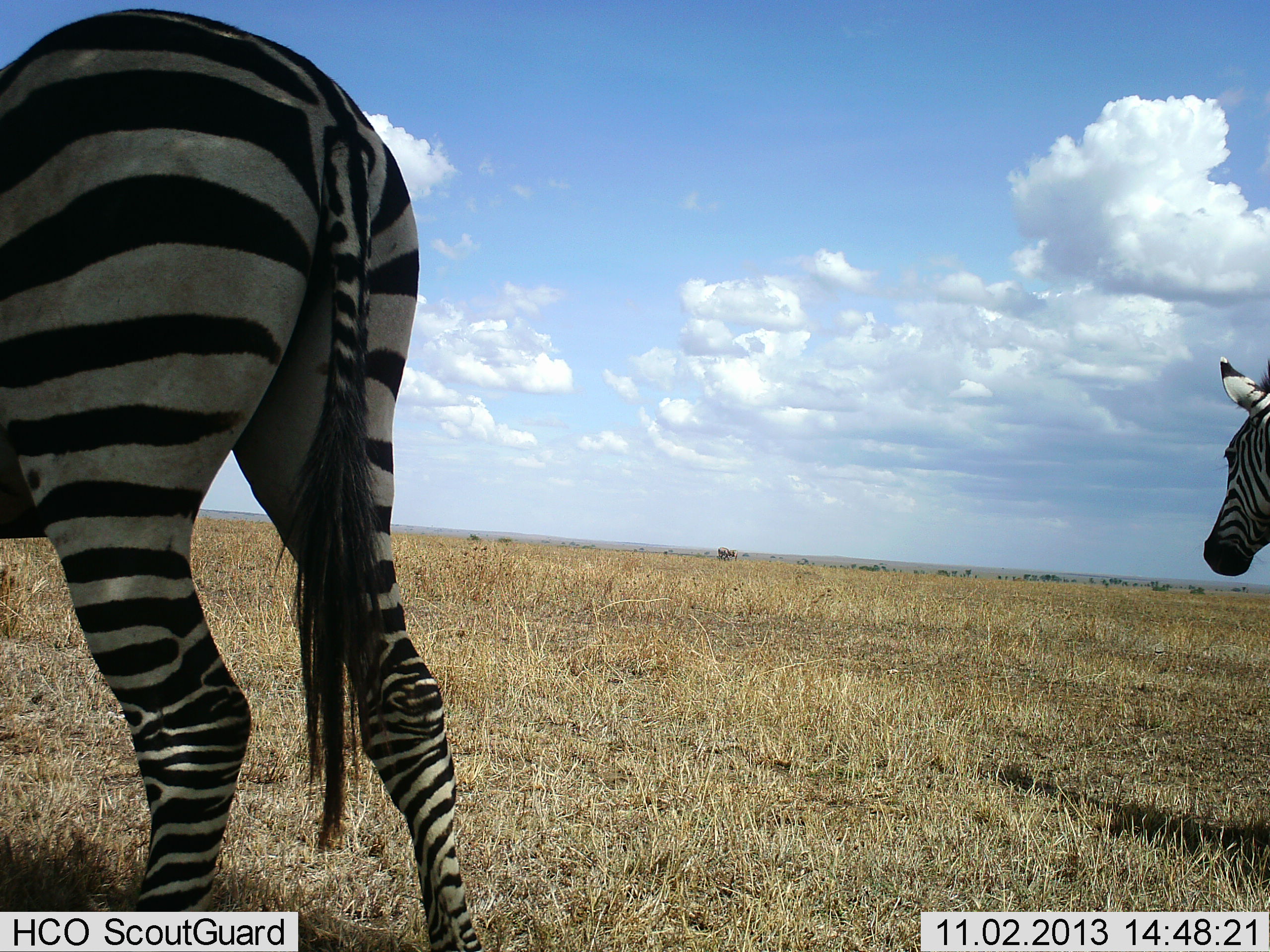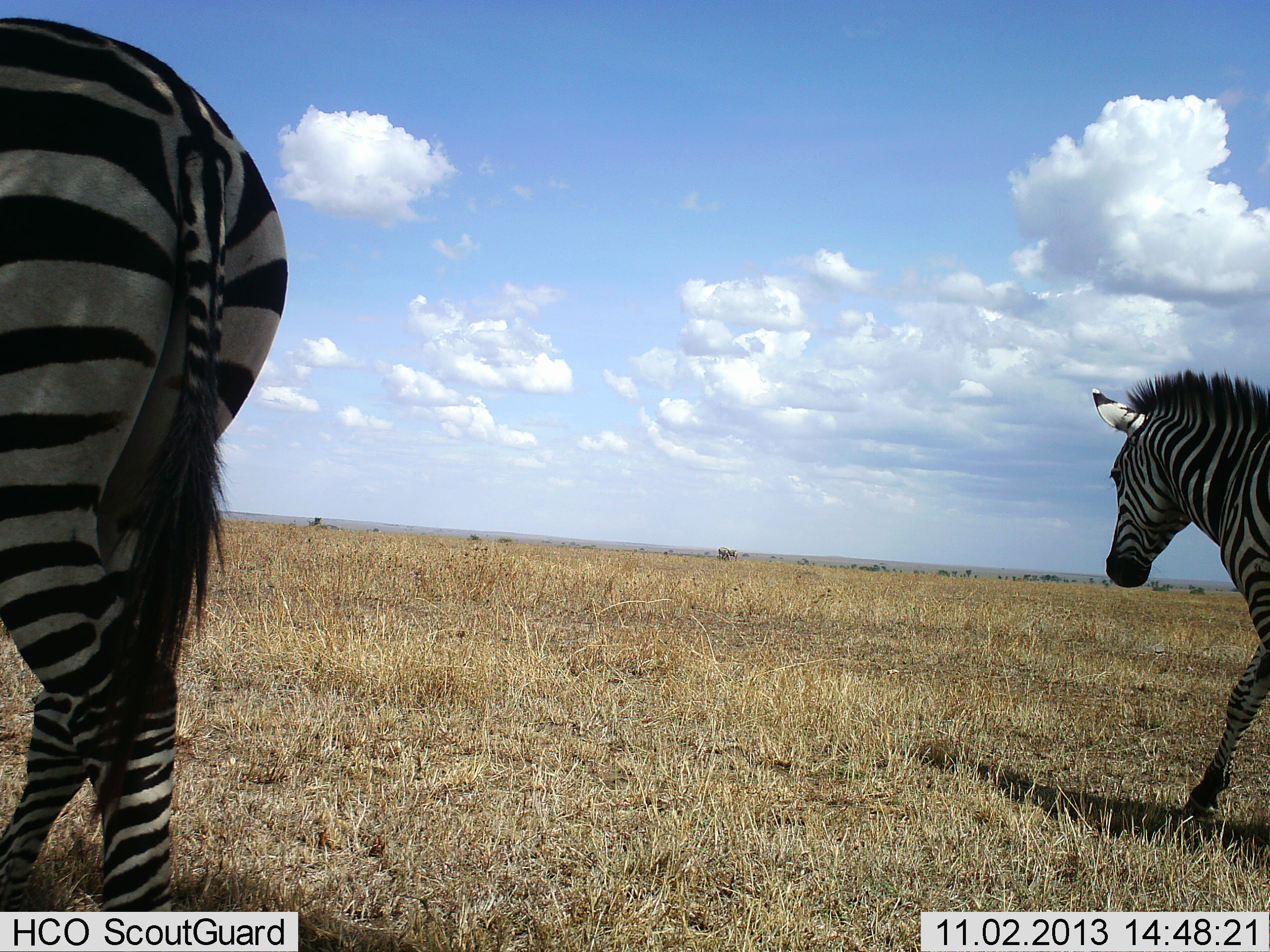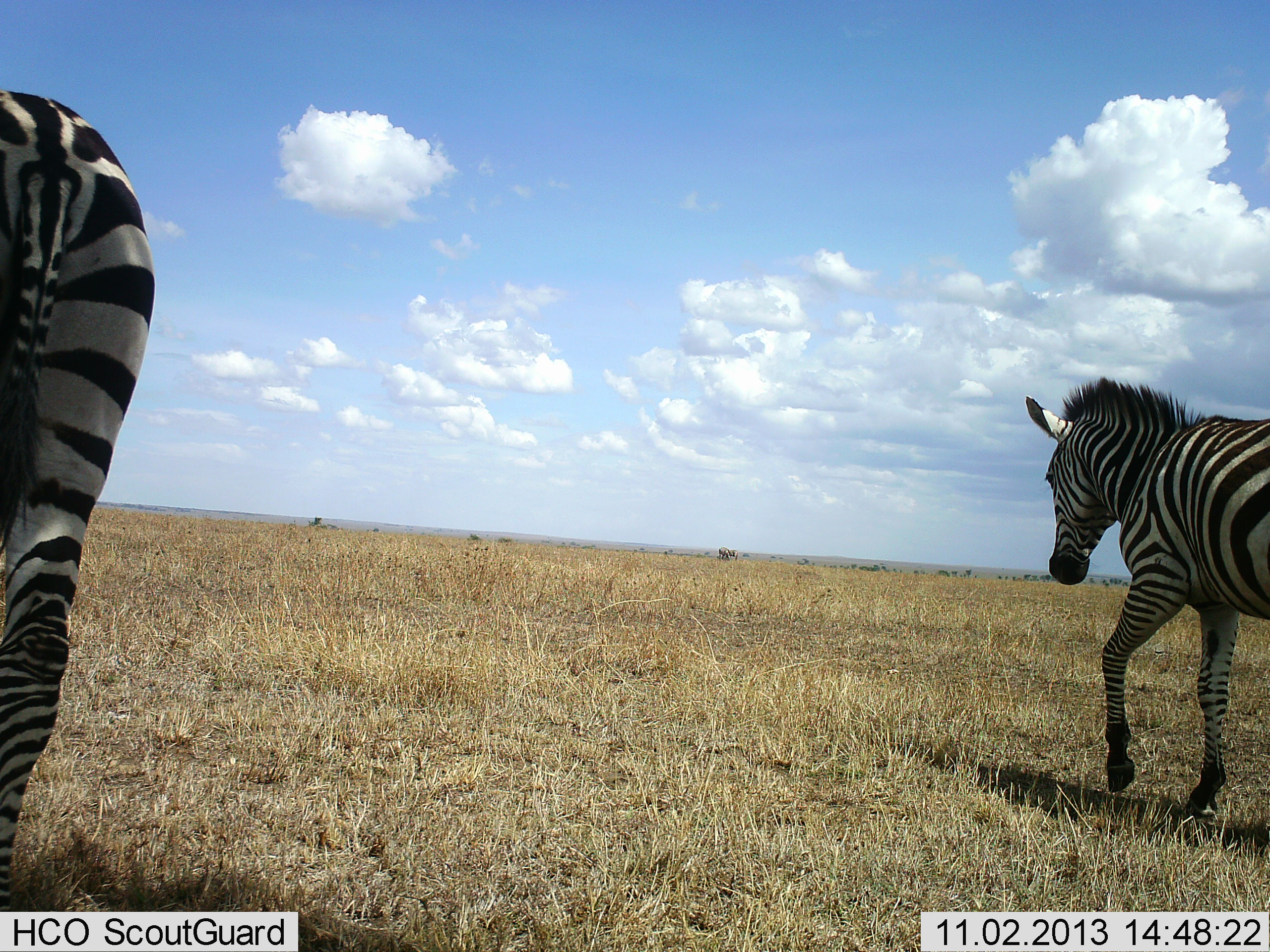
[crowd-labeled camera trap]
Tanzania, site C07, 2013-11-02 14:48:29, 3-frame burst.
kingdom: Animalia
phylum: Chordata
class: Mammalia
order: Perissodactyla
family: Equidae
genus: Equus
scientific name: Equus quagga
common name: plains zebra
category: zebra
Zebra (plains zebra) (Equus quagga), count 2. Behavior (volunteer vote fractions): standing 10%, resting 0%, moving 100%, interacting 0%. Young present (vote fraction): 0%. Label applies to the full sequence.